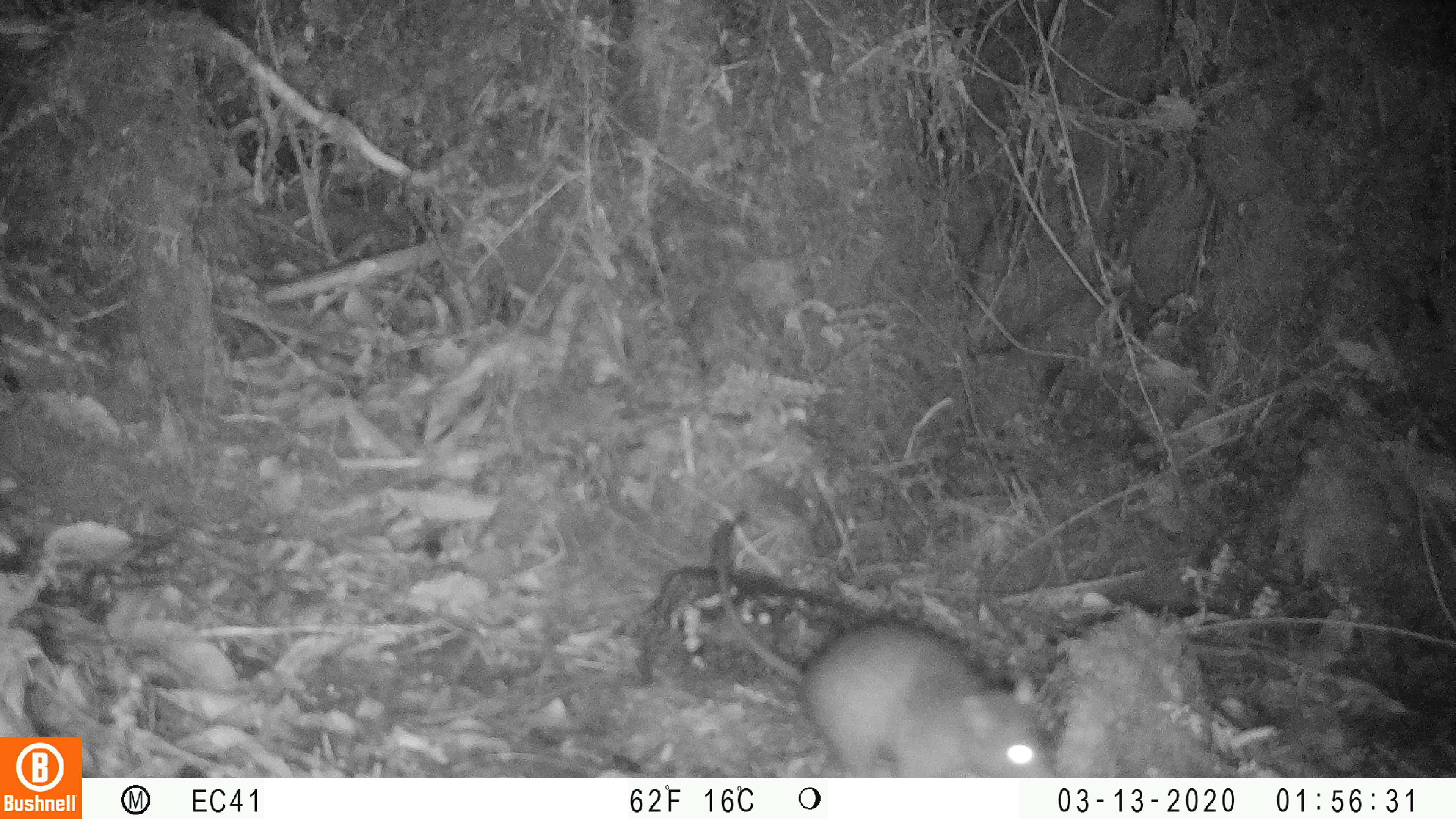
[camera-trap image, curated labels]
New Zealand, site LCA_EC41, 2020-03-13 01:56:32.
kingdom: Animalia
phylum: Chordata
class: Mammalia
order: Rodentia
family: Muridae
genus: Rattus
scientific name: Rattus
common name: rat